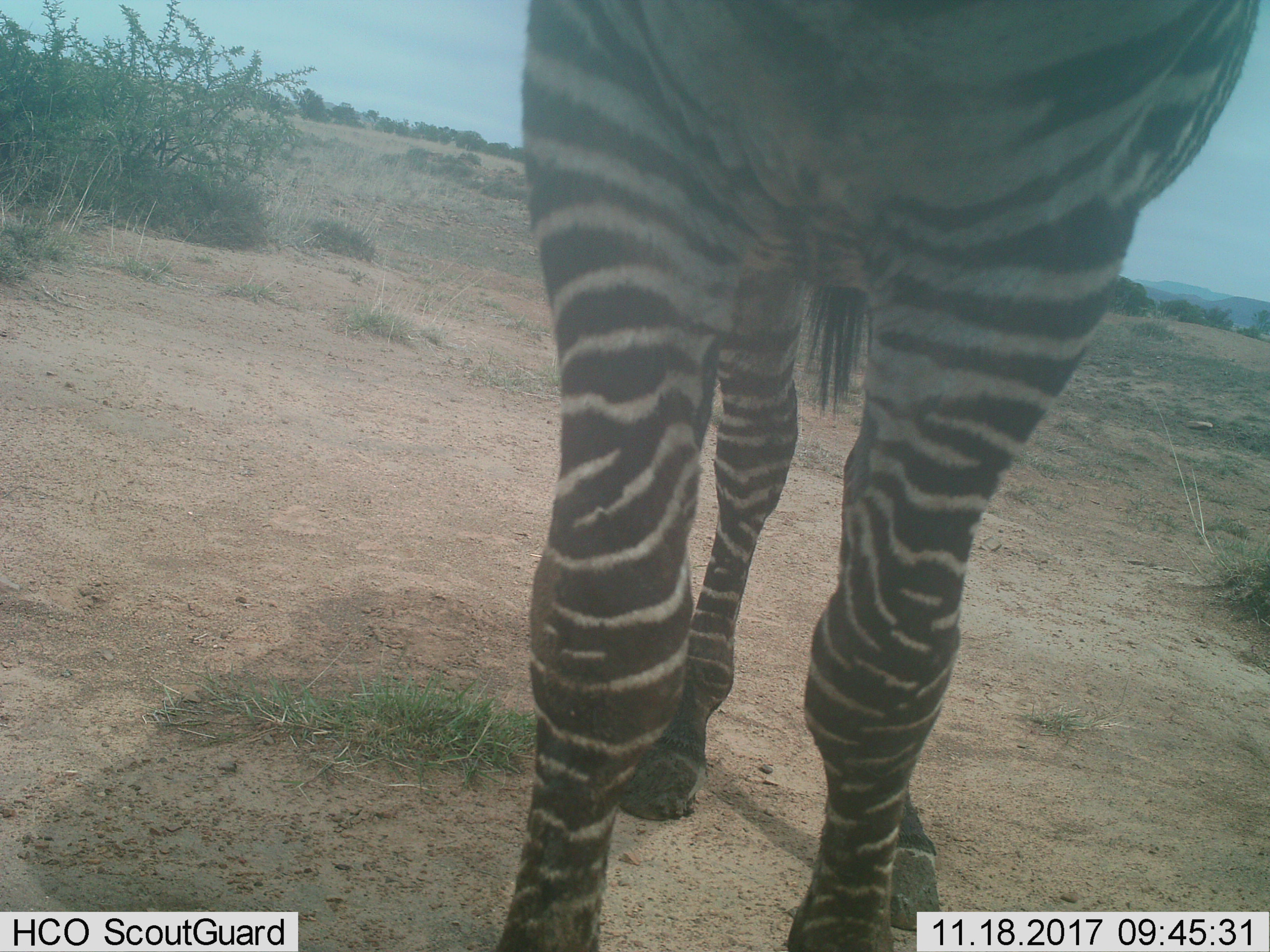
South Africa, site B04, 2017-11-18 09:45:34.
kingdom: Animalia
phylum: Chordata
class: Mammalia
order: Perissodactyla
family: Equidae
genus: Equus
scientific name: Equus zebra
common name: mountain zebra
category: zebramountain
Zebramountain (mountain zebra) (Equus zebra), count 1. Behavior (volunteer vote fractions): standing 88%, resting 12%, moving 25%, interacting 12%. Young present (vote fraction): 0%. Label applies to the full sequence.